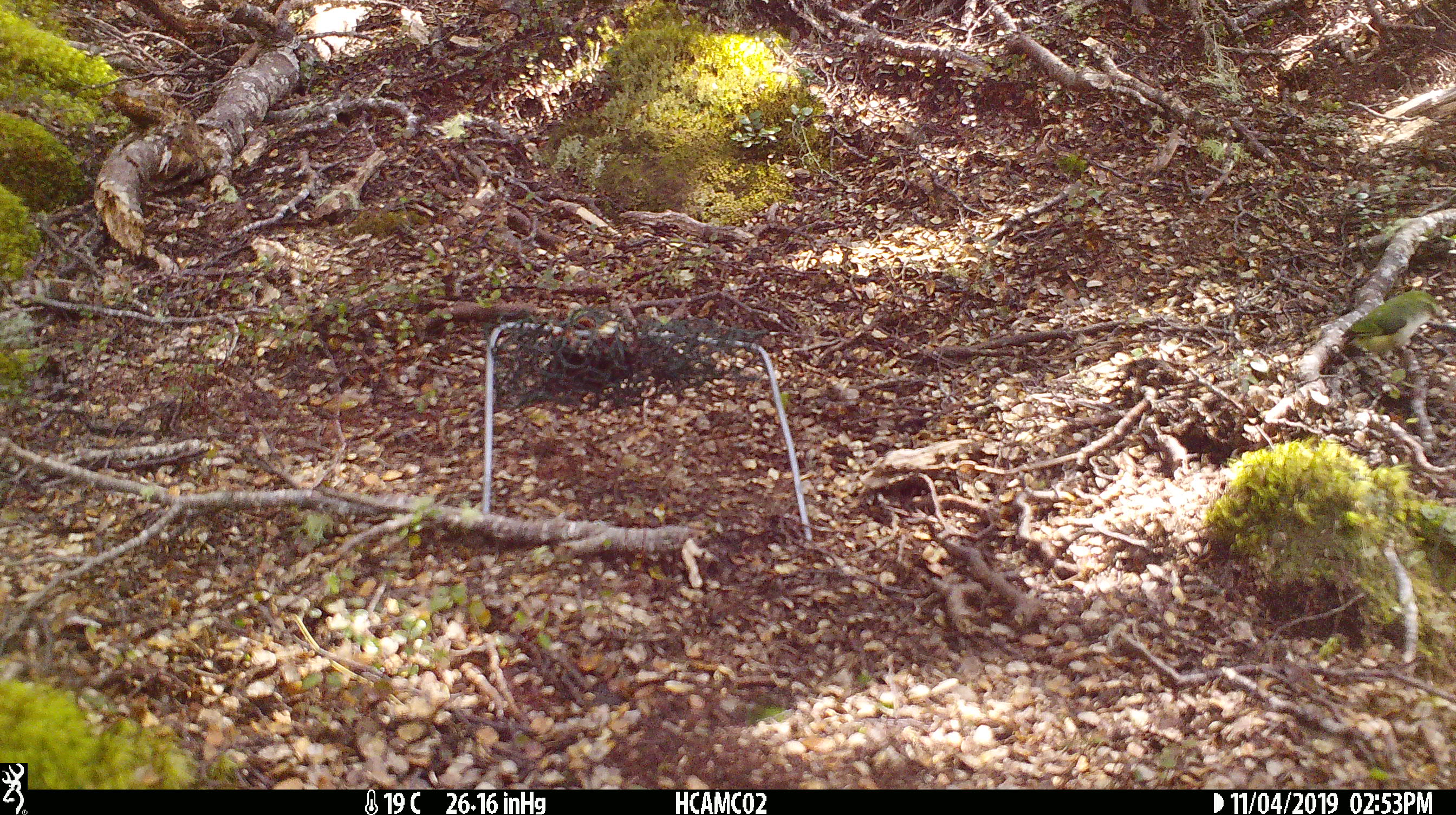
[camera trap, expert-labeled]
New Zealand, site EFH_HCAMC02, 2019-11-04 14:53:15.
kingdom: Animalia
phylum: Chordata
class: Aves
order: Passeriformes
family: Acanthisittidae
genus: Acanthisitta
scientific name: Acanthisitta chloris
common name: rifleman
Rifleman (Acanthisitta chloris).